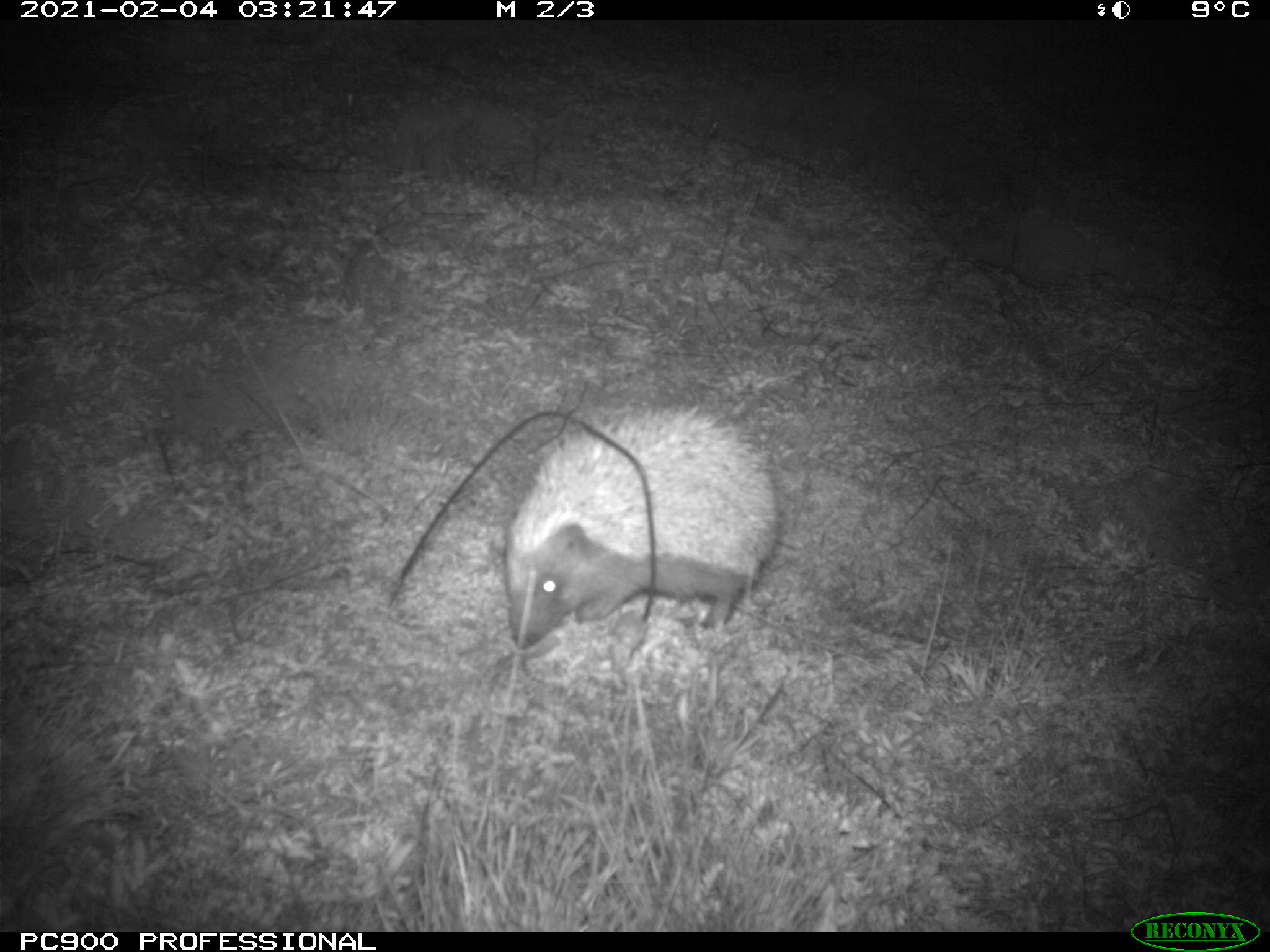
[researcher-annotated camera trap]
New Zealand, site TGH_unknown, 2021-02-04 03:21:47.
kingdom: Animalia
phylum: Chordata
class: Mammalia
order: Eulipotyphla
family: Erinaceidae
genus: Erinaceus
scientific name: Erinaceus europaeus europaeus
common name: european hedgehog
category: hedgehog